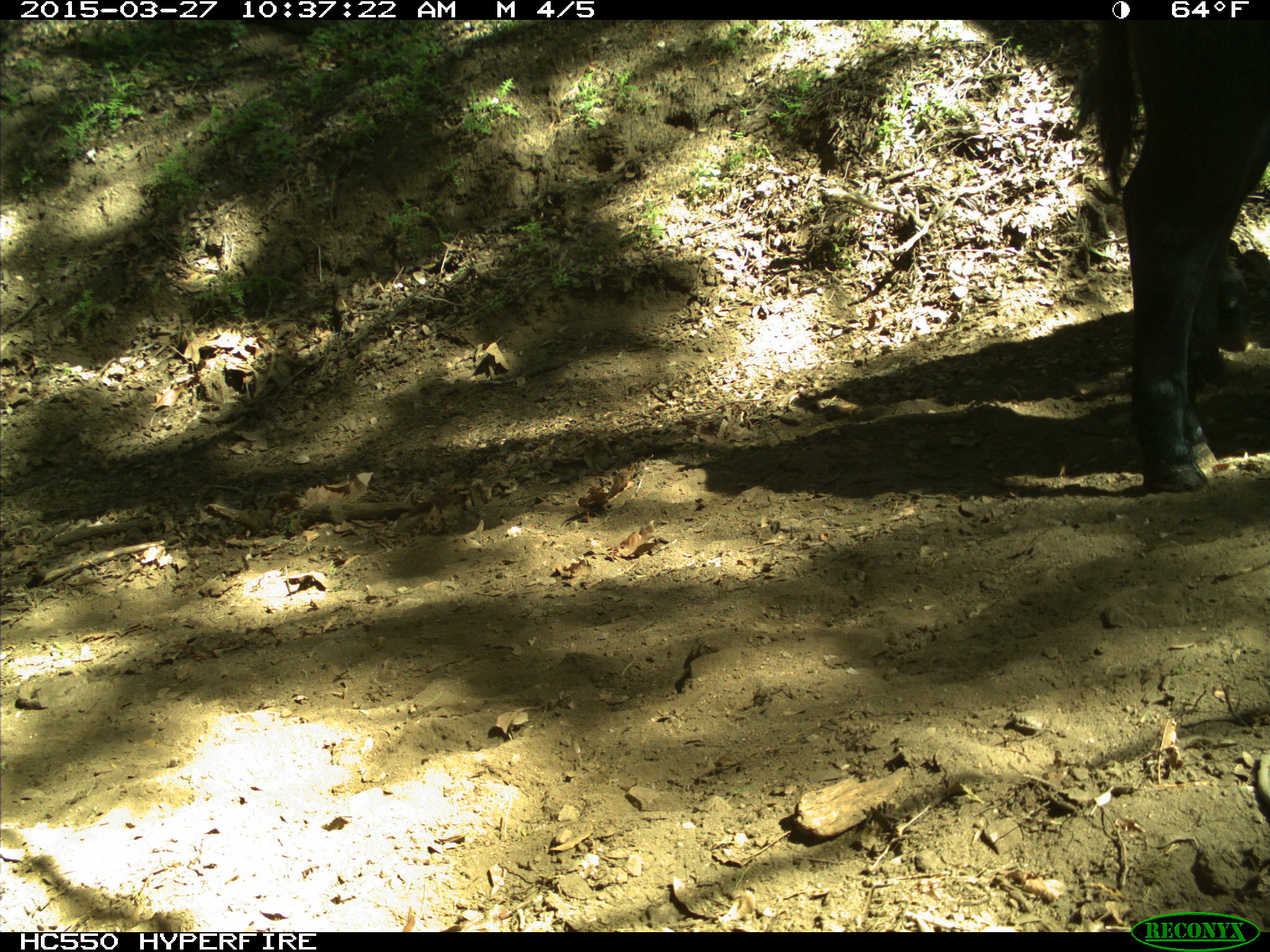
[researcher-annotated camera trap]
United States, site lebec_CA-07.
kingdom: Animalia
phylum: Chordata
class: Mammalia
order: Artiodactyla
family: Bovidae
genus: Bos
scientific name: Bos taurus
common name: domestic cow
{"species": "Bos taurus (domestic cow)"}